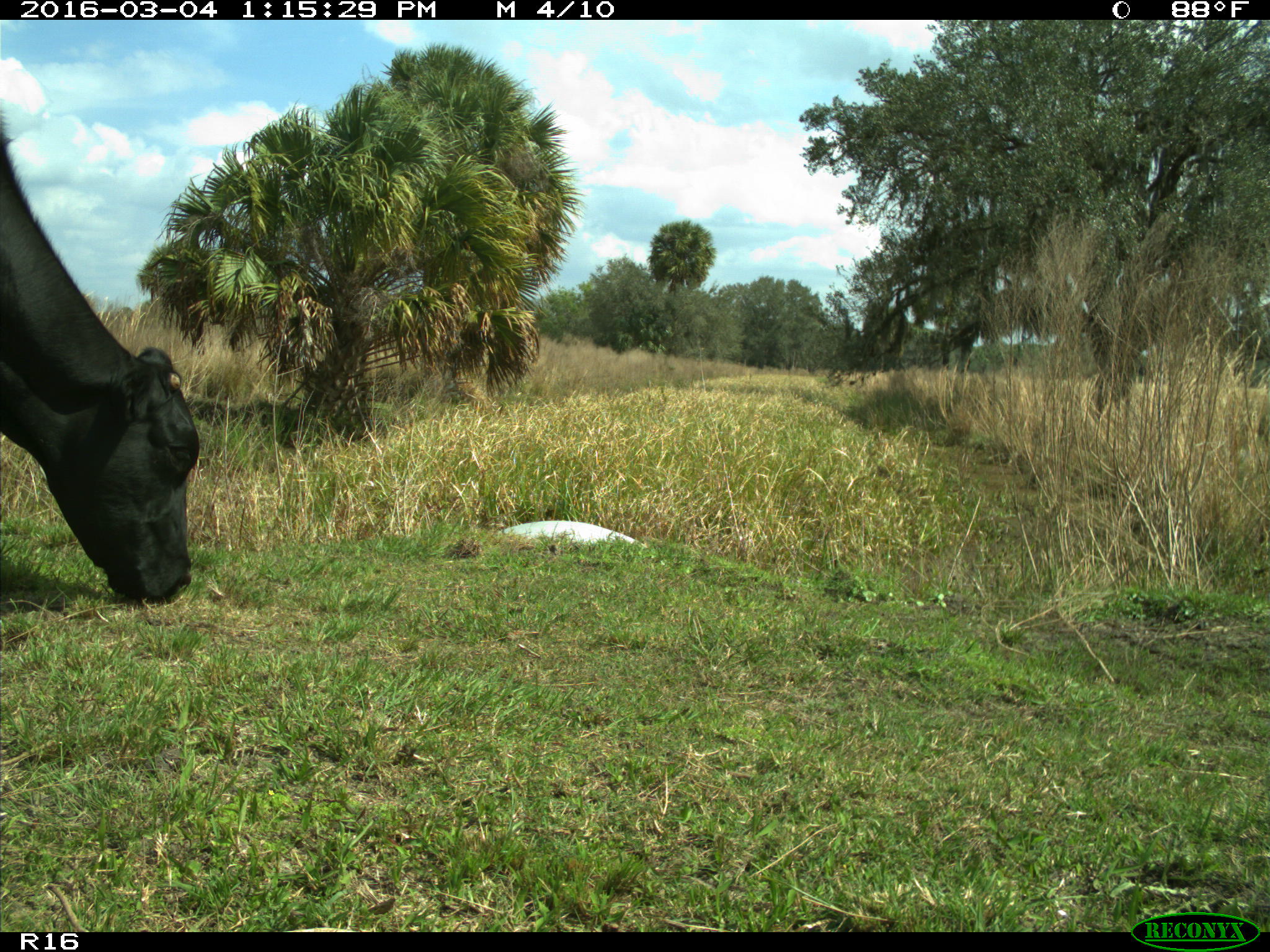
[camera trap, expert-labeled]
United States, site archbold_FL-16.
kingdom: Animalia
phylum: Chordata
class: Mammalia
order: Artiodactyla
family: Bovidae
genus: Bos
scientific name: Bos taurus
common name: domestic cow